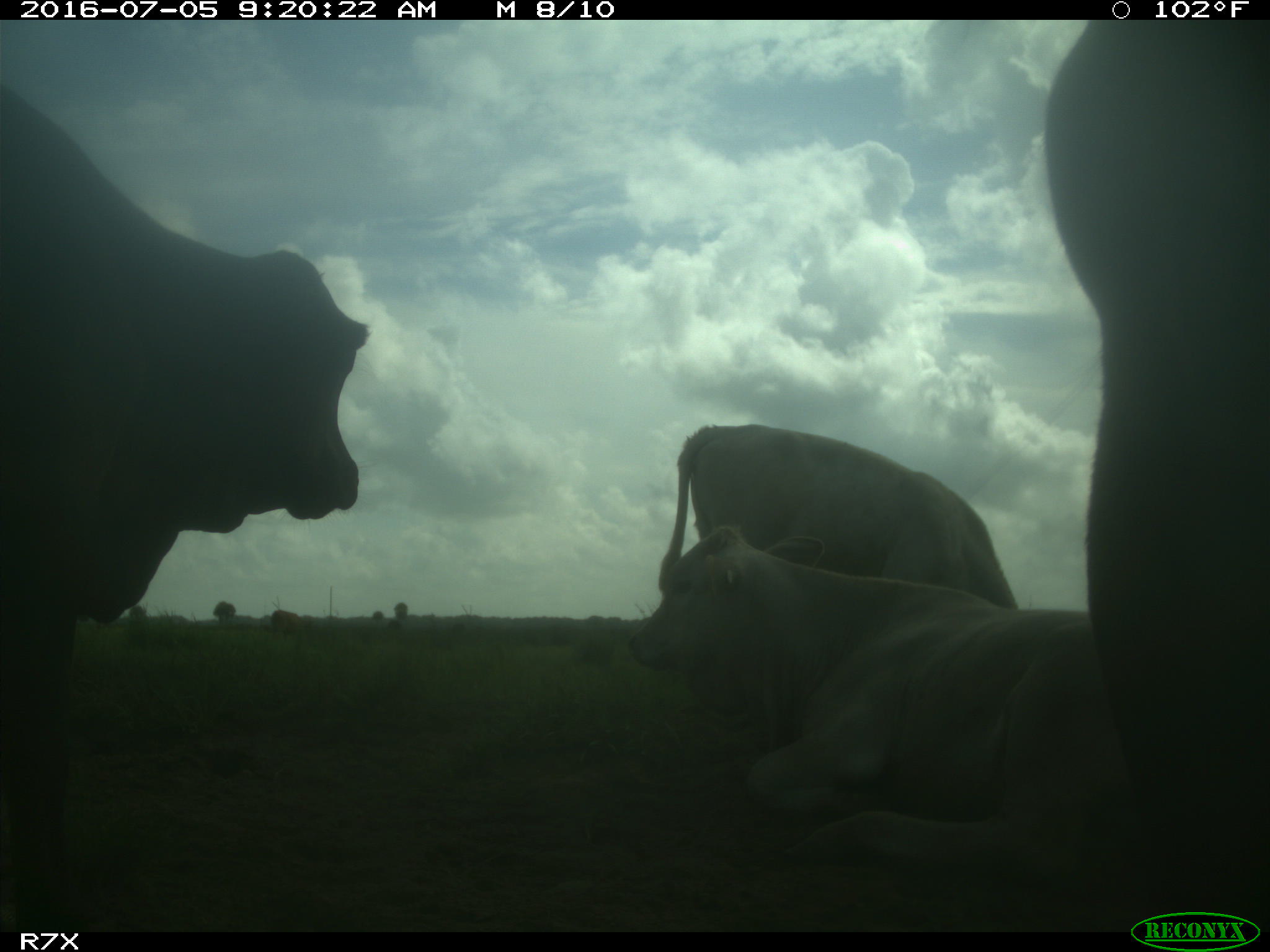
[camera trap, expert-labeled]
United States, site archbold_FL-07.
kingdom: Animalia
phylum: Chordata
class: Mammalia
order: Artiodactyla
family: Bovidae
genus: Bos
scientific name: Bos taurus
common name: domestic cow